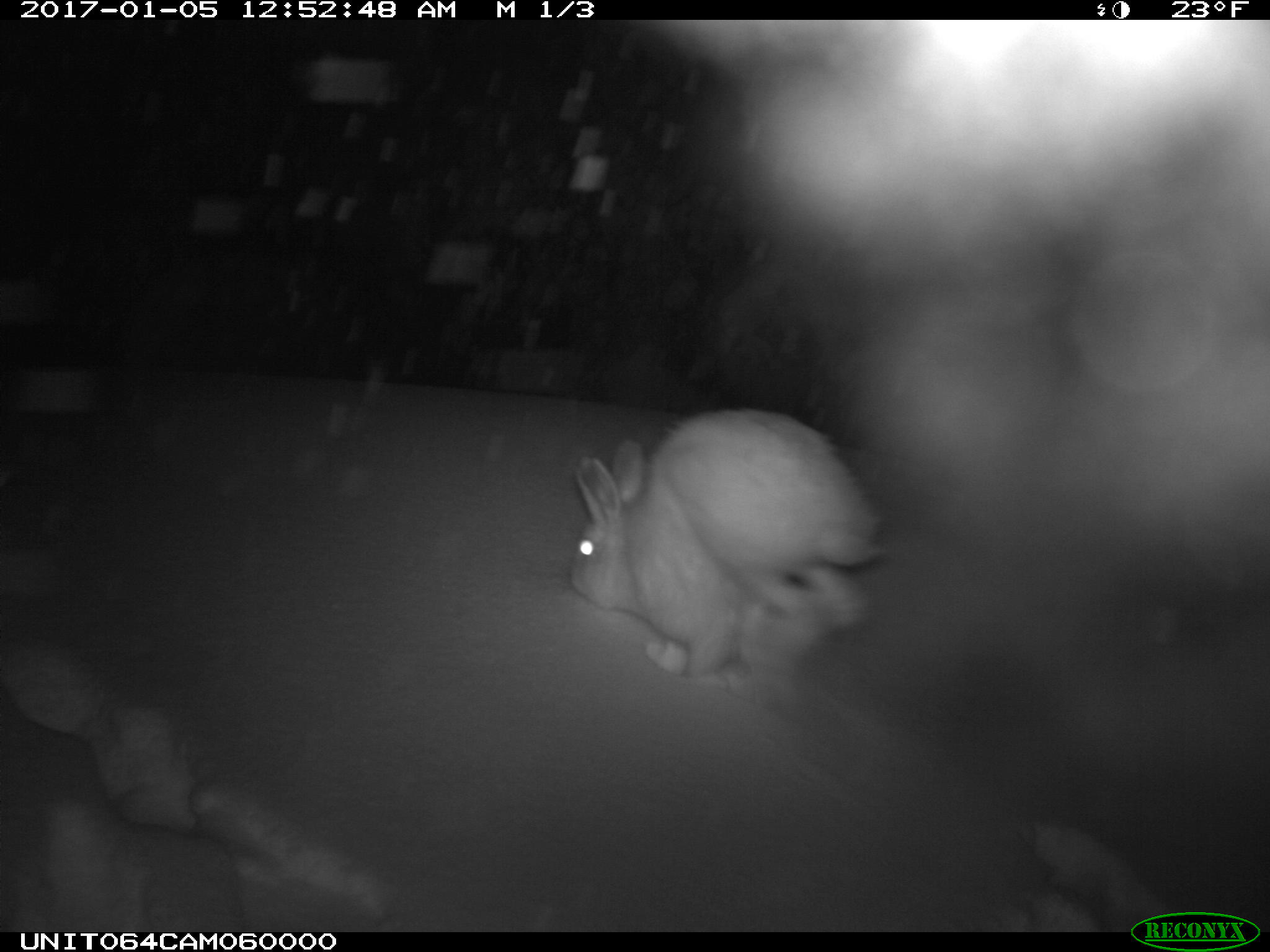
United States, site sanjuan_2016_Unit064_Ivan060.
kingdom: Animalia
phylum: Chordata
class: Mammalia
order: Lagomorpha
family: Leporidae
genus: Lepus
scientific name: Lepus americanus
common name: snowshoe hare